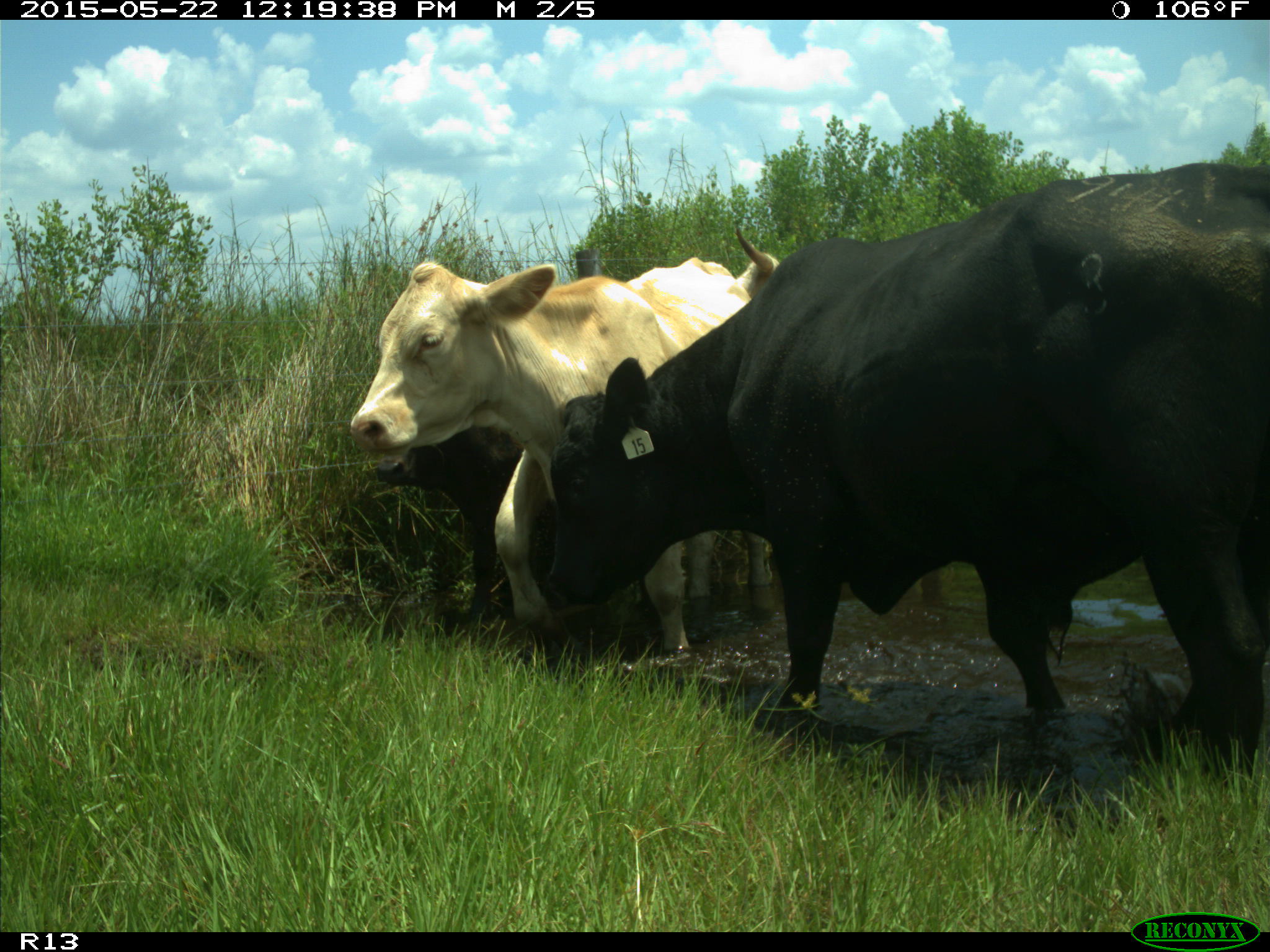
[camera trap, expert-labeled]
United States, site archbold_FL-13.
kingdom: Animalia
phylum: Chordata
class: Mammalia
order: Artiodactyla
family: Bovidae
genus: Bos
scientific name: Bos taurus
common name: domestic cow